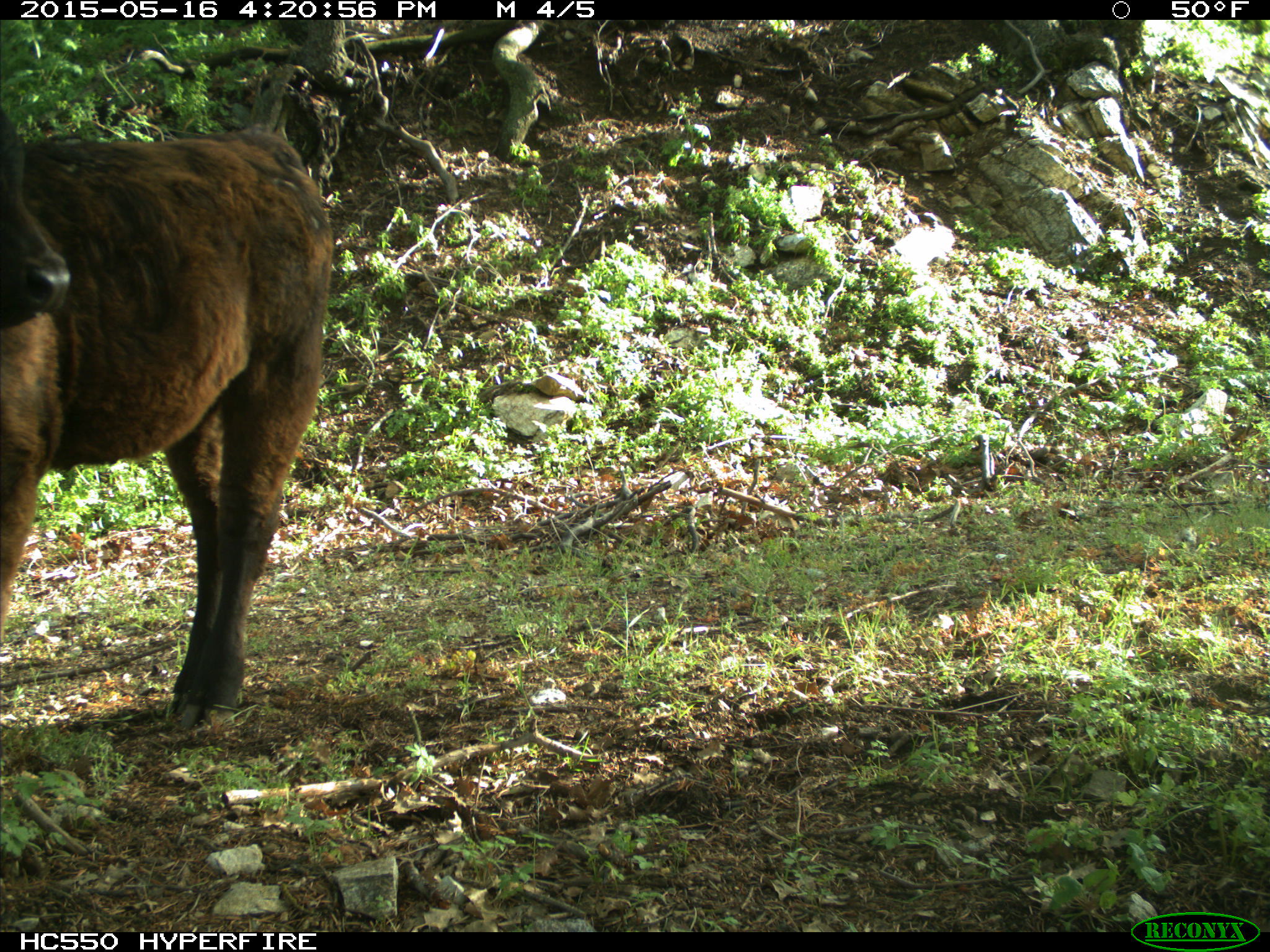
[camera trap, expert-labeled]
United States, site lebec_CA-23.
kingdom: Animalia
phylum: Chordata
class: Mammalia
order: Artiodactyla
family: Bovidae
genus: Bos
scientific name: Bos taurus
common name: domestic cow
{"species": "Bos taurus (domestic cow)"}